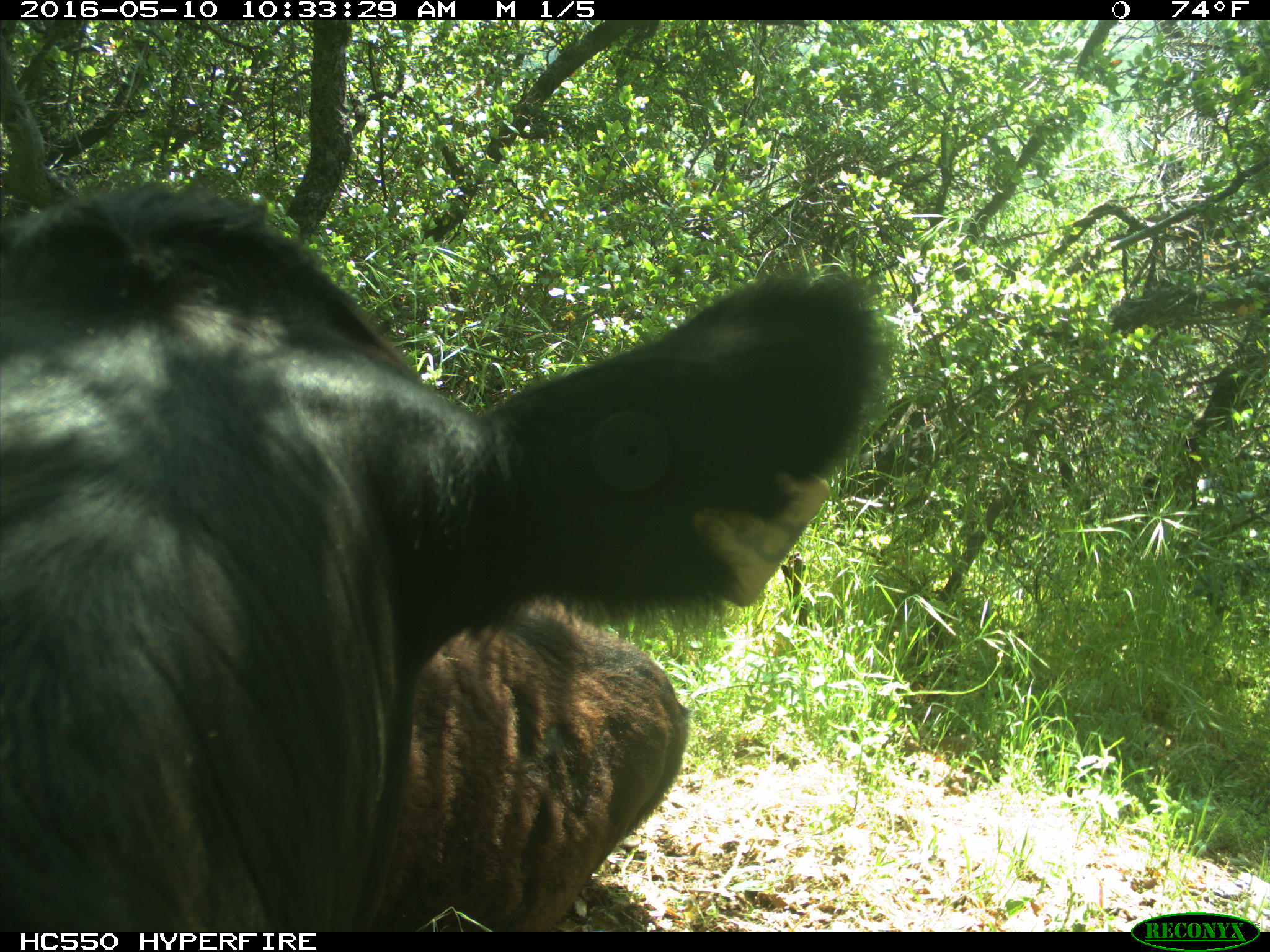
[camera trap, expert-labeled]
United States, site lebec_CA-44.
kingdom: Animalia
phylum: Chordata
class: Mammalia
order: Artiodactyla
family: Bovidae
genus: Bos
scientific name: Bos taurus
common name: domestic cow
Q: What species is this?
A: Bos taurus (domestic cow).